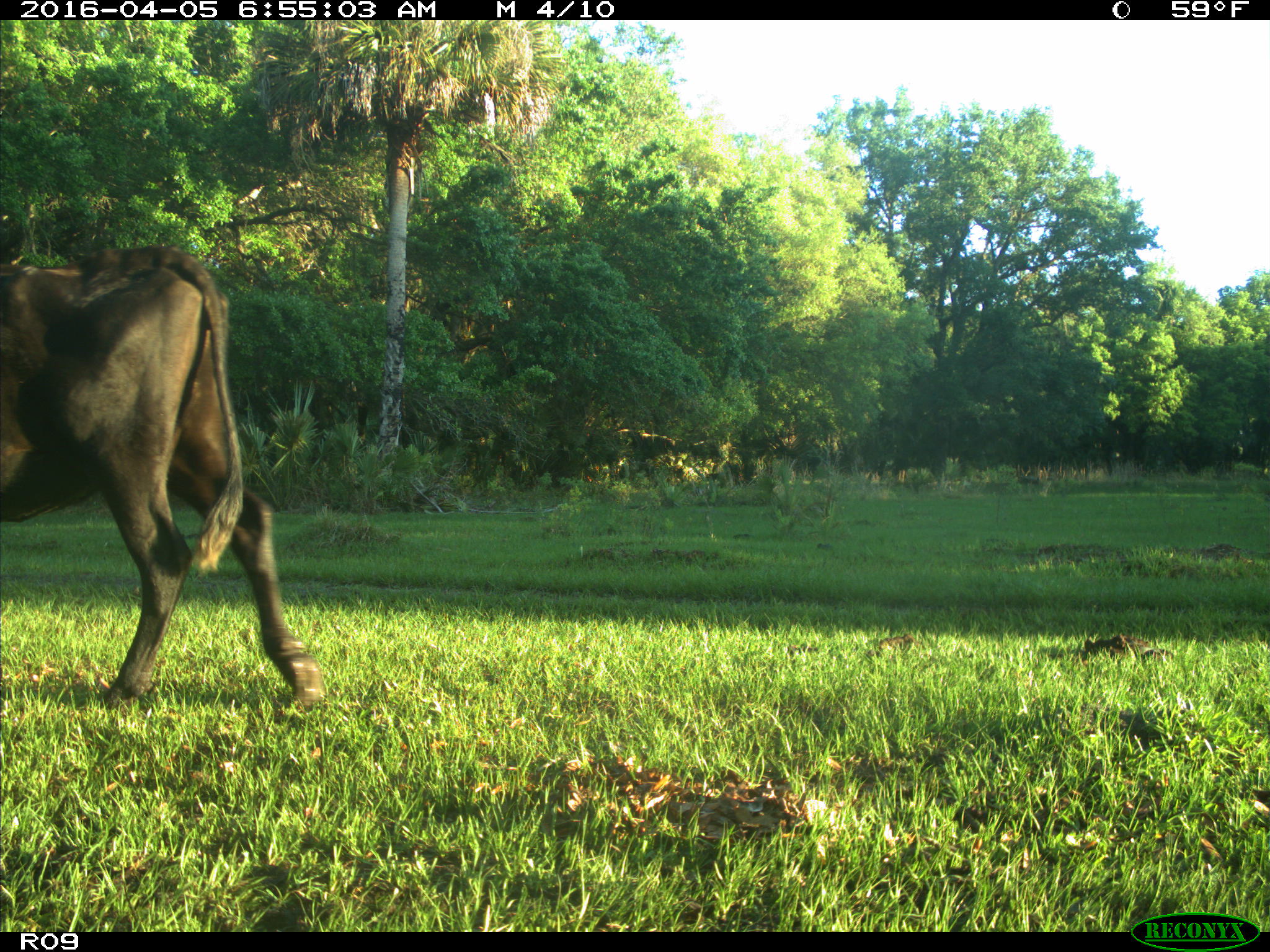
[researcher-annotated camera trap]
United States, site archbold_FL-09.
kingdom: Animalia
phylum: Chordata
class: Mammalia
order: Artiodactyla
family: Bovidae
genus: Bos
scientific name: Bos taurus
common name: domestic cow